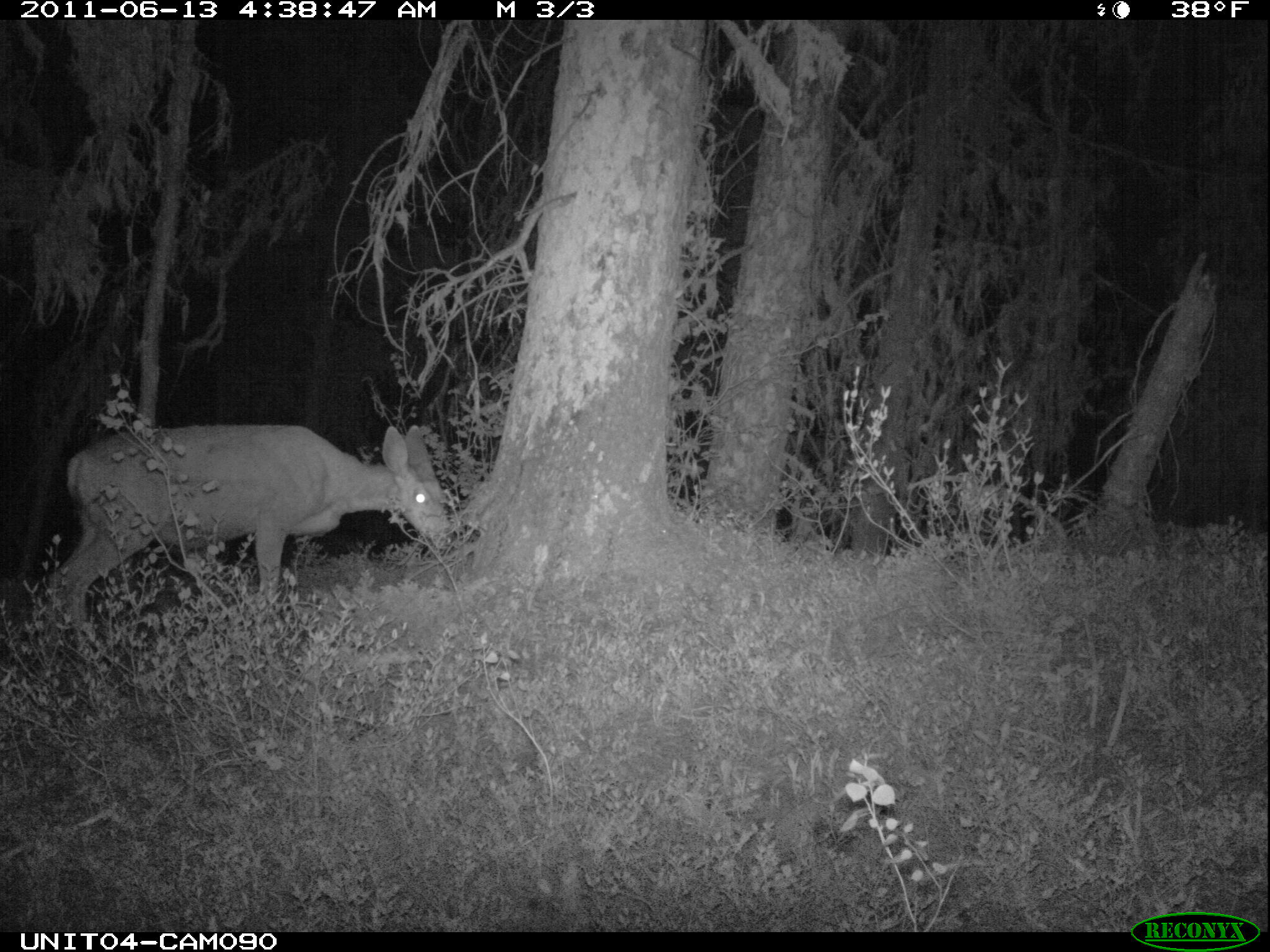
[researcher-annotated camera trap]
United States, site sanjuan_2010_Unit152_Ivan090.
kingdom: Animalia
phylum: Chordata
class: Mammalia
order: Artiodactyla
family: Cervidae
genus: Odocoileus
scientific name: Odocoileus hemionus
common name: mule deer